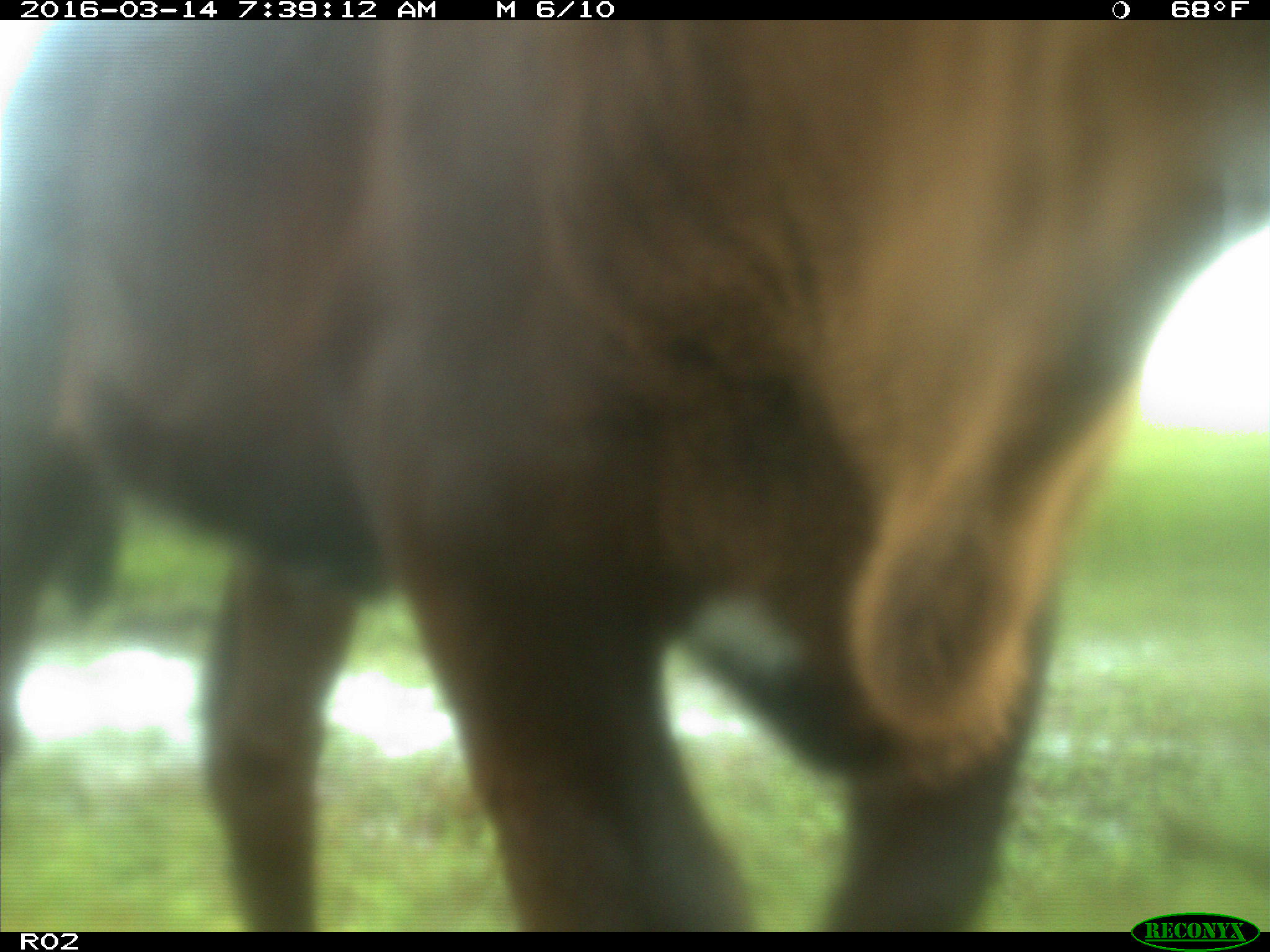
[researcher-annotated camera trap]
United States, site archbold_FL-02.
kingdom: Animalia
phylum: Chordata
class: Mammalia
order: Artiodactyla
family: Bovidae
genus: Bos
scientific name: Bos taurus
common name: domestic cow